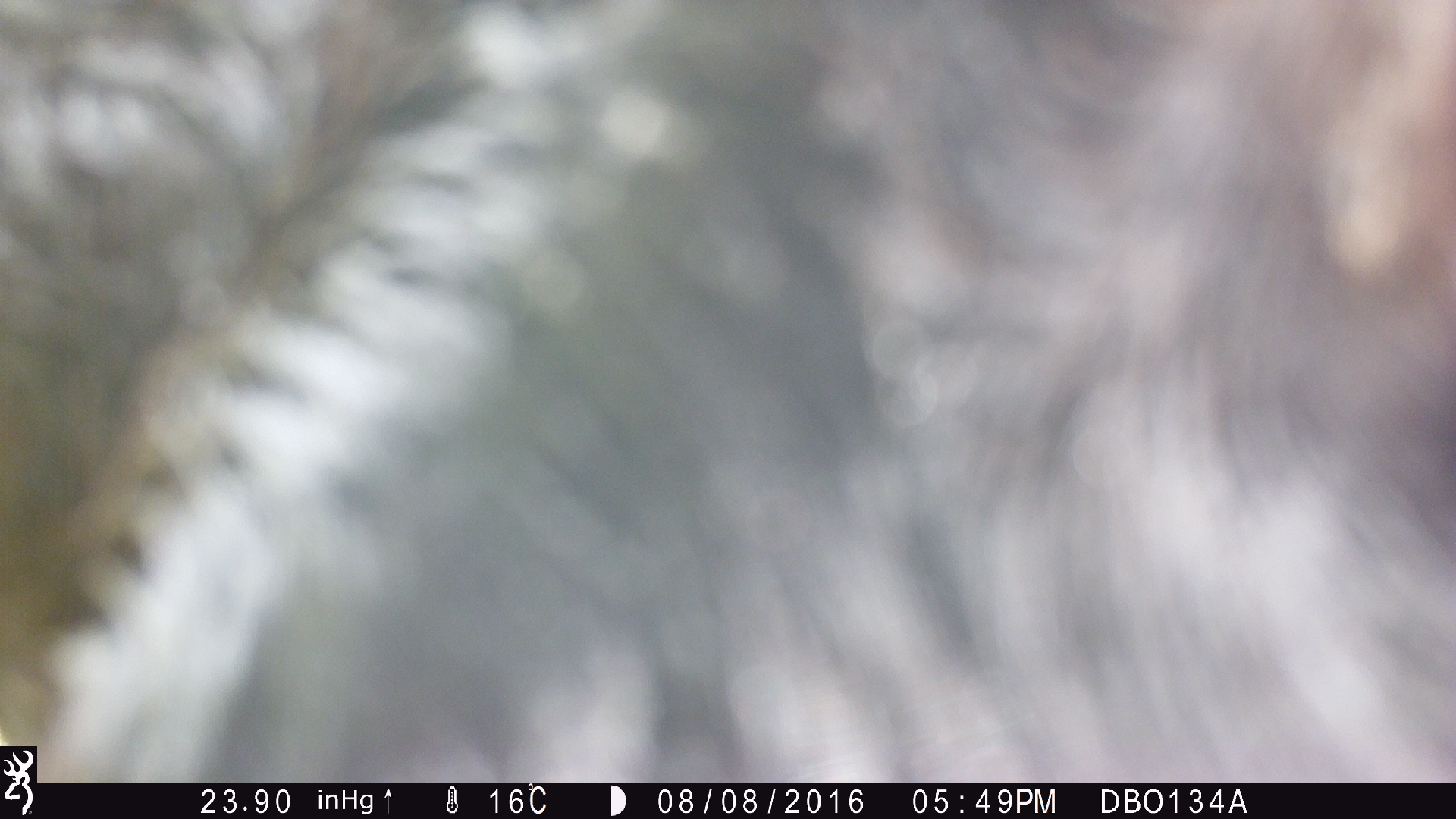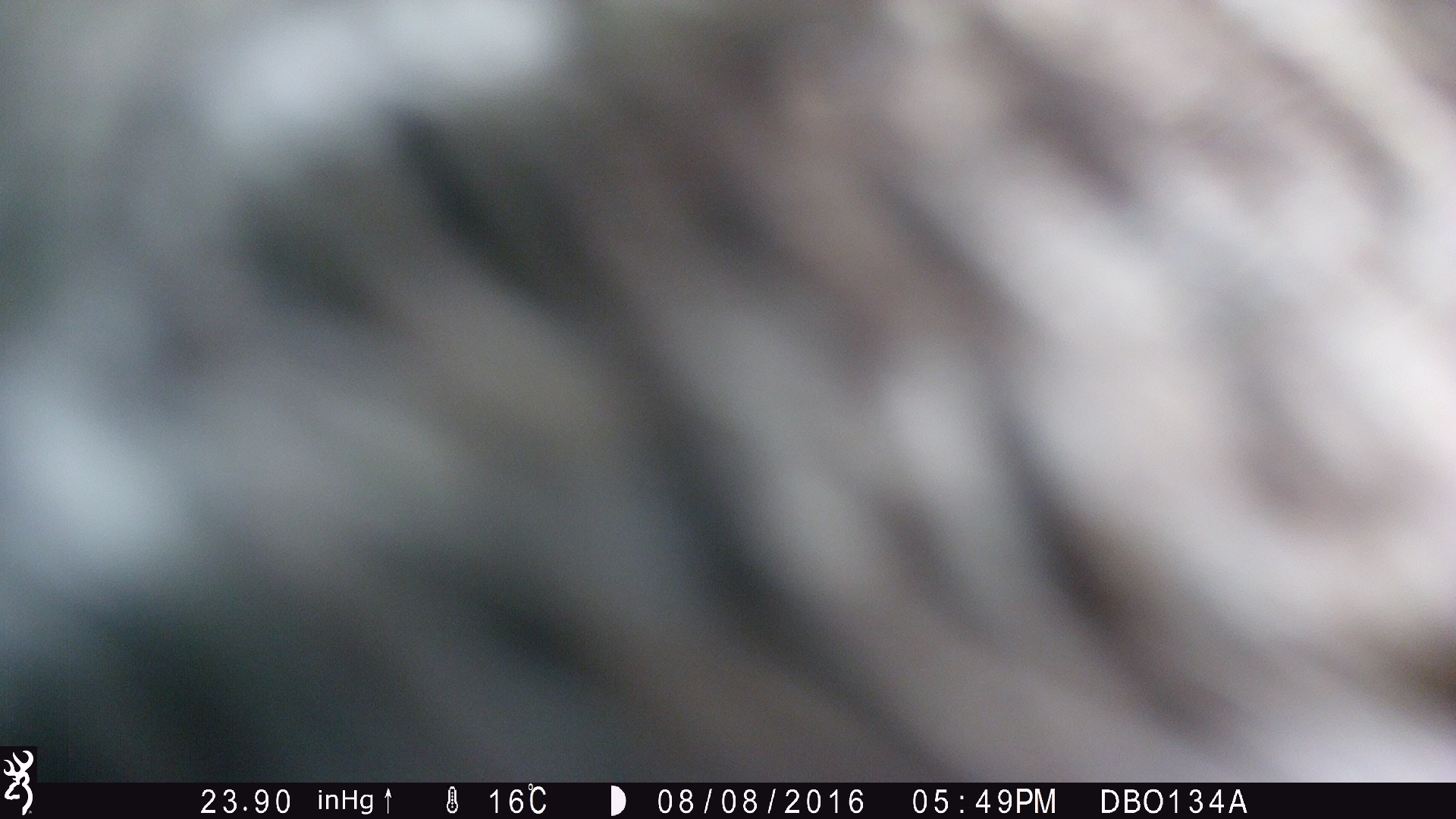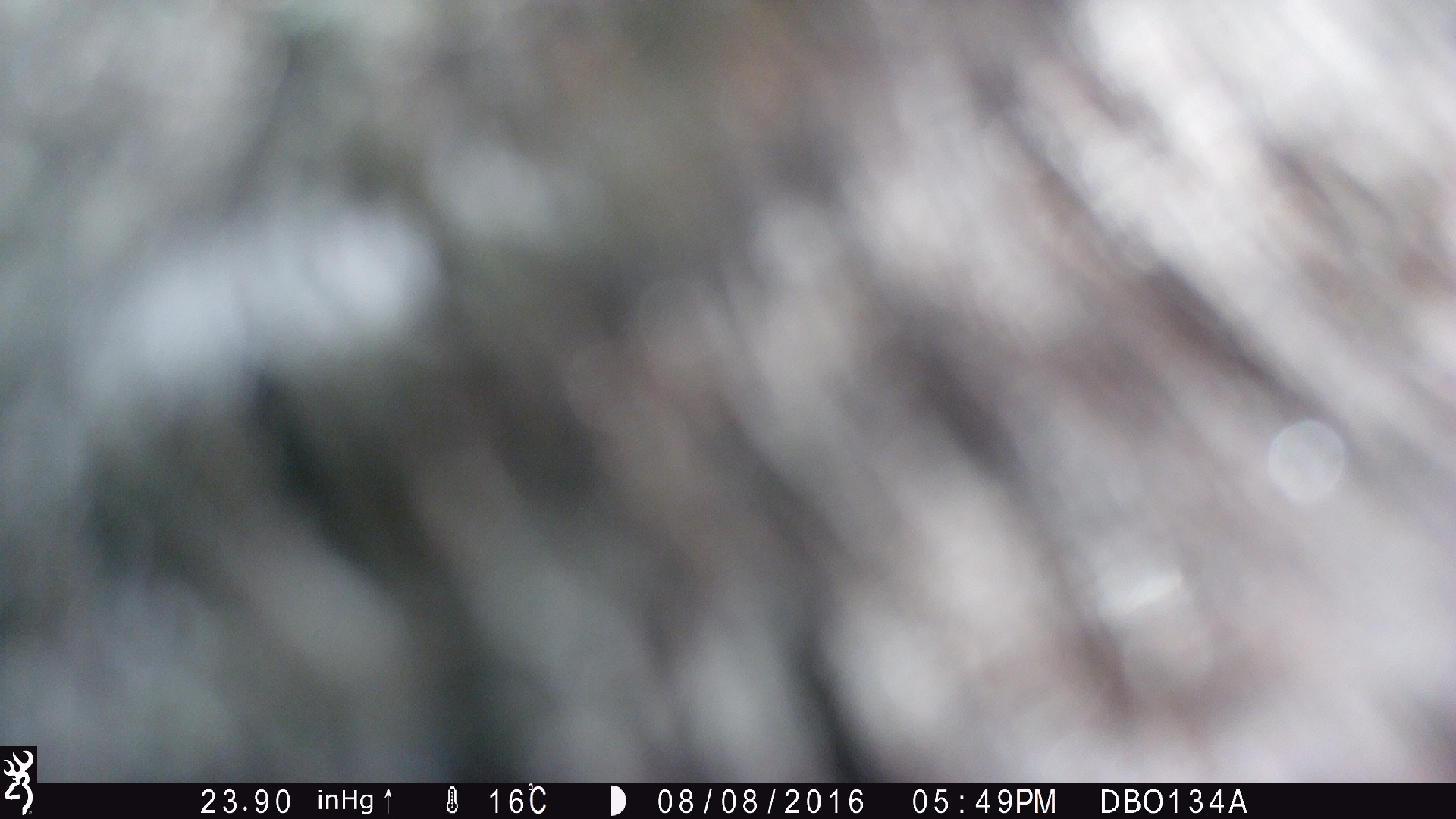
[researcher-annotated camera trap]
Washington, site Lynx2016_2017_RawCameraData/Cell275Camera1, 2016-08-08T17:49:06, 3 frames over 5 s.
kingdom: Animalia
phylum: Chordata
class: Mammalia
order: Artiodactyla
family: Bovidae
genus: Bos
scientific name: Bos taurus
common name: domestic cattle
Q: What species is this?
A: Domestic cattle (Bos taurus).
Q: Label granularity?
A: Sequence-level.